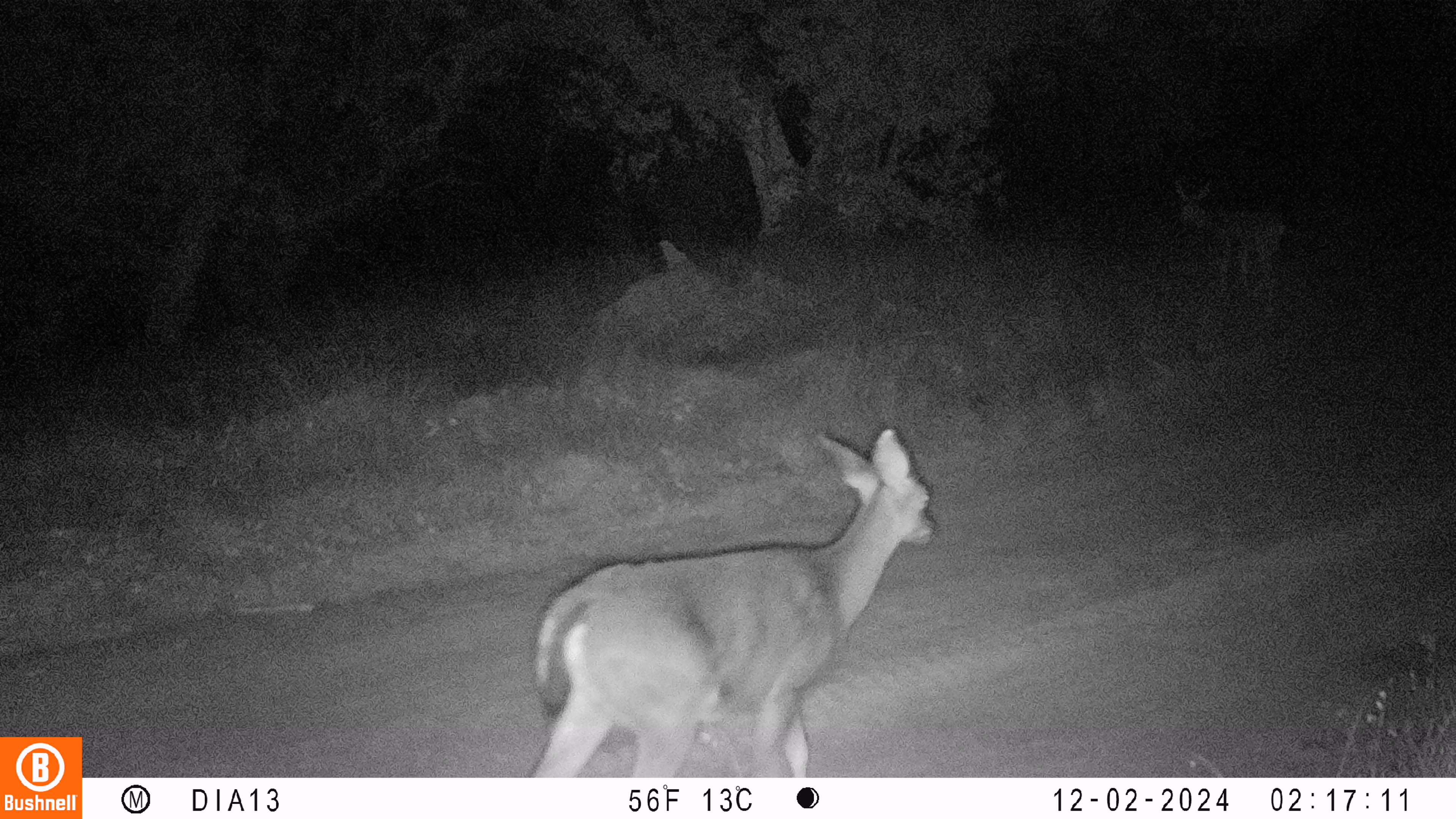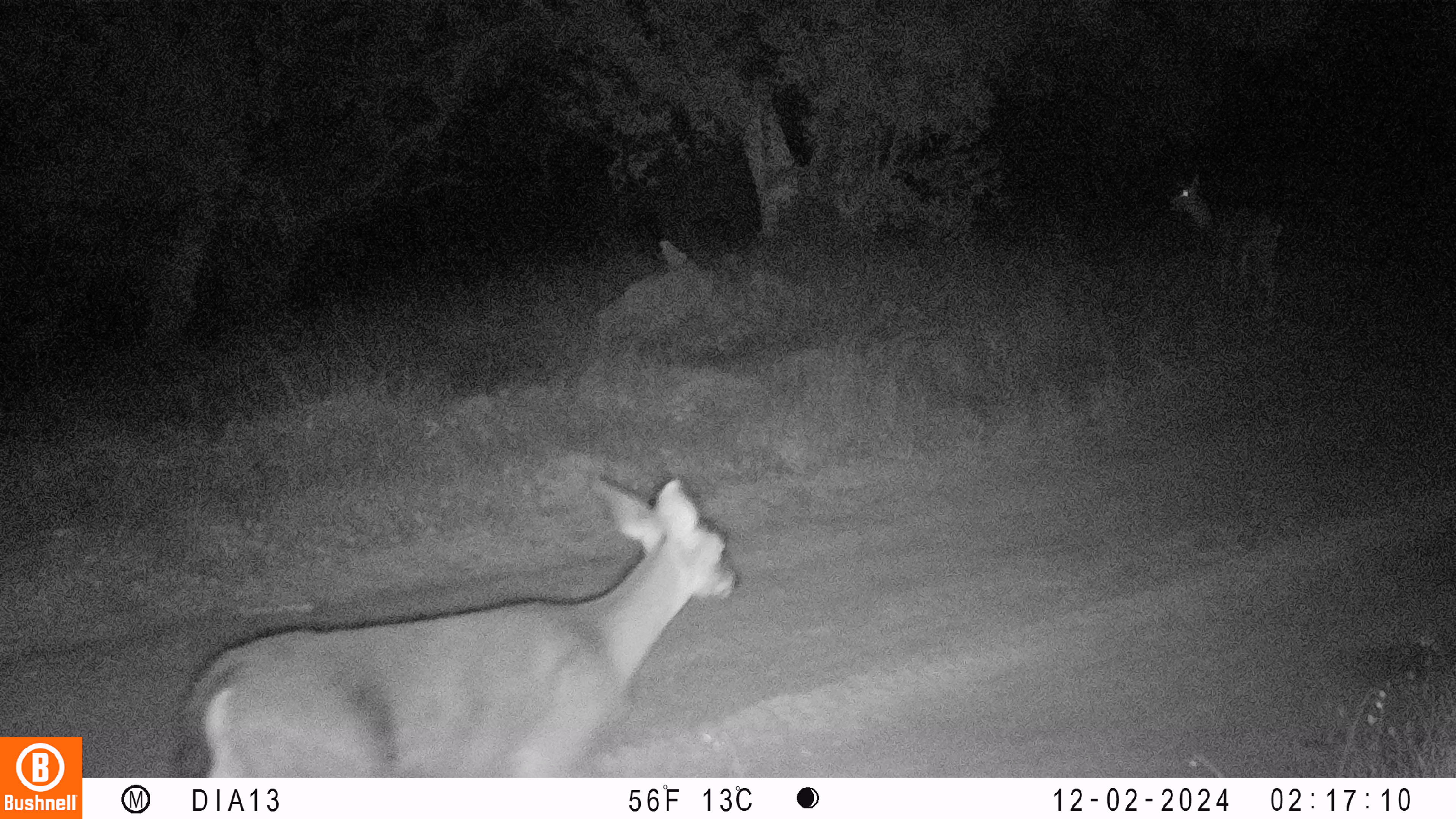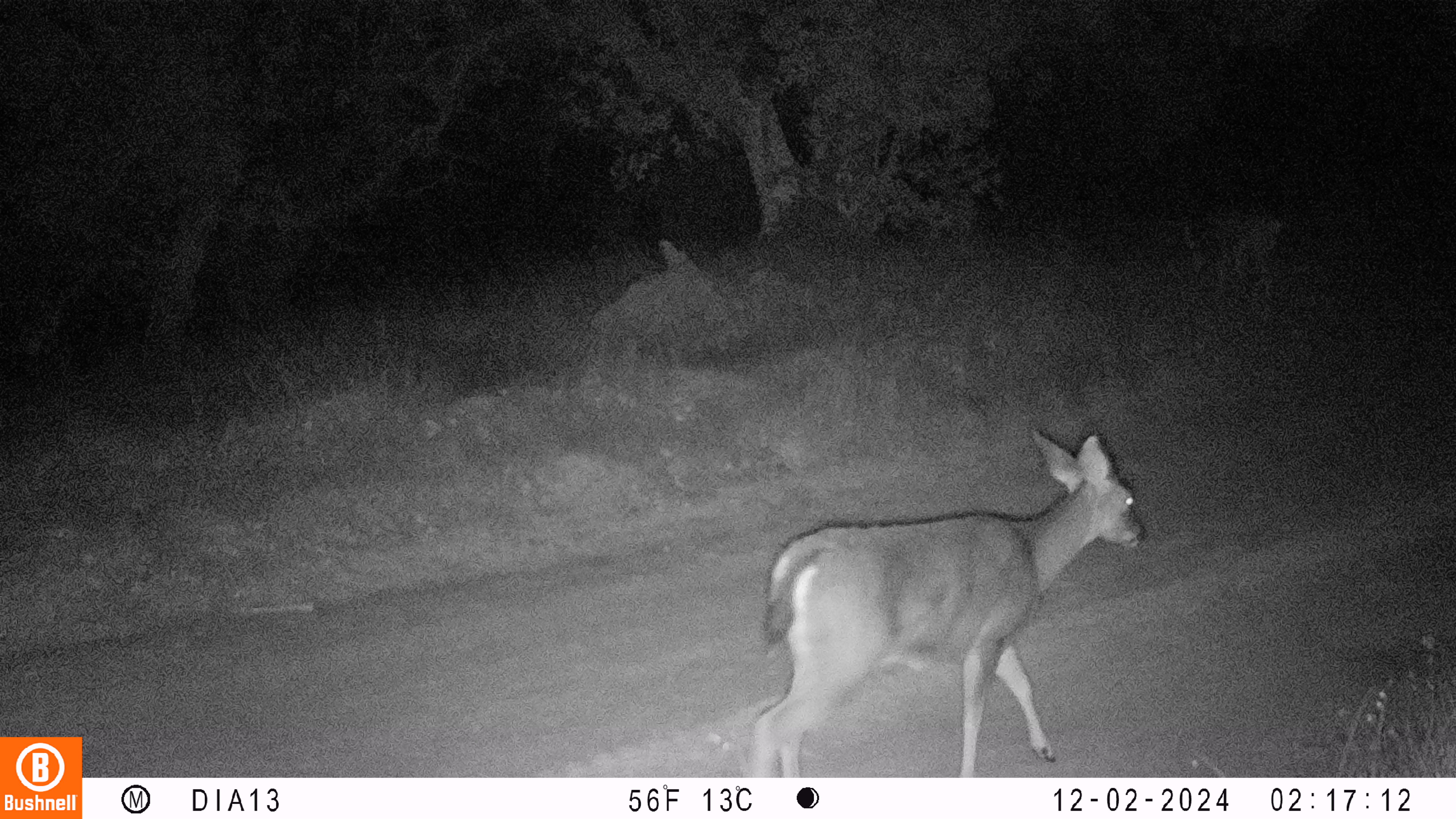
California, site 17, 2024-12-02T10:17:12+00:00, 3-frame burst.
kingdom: Animalia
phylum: Chordata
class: Mammalia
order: Artiodactyla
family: Cervidae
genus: Odocoileus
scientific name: Odocoileus hemionus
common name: mule deer